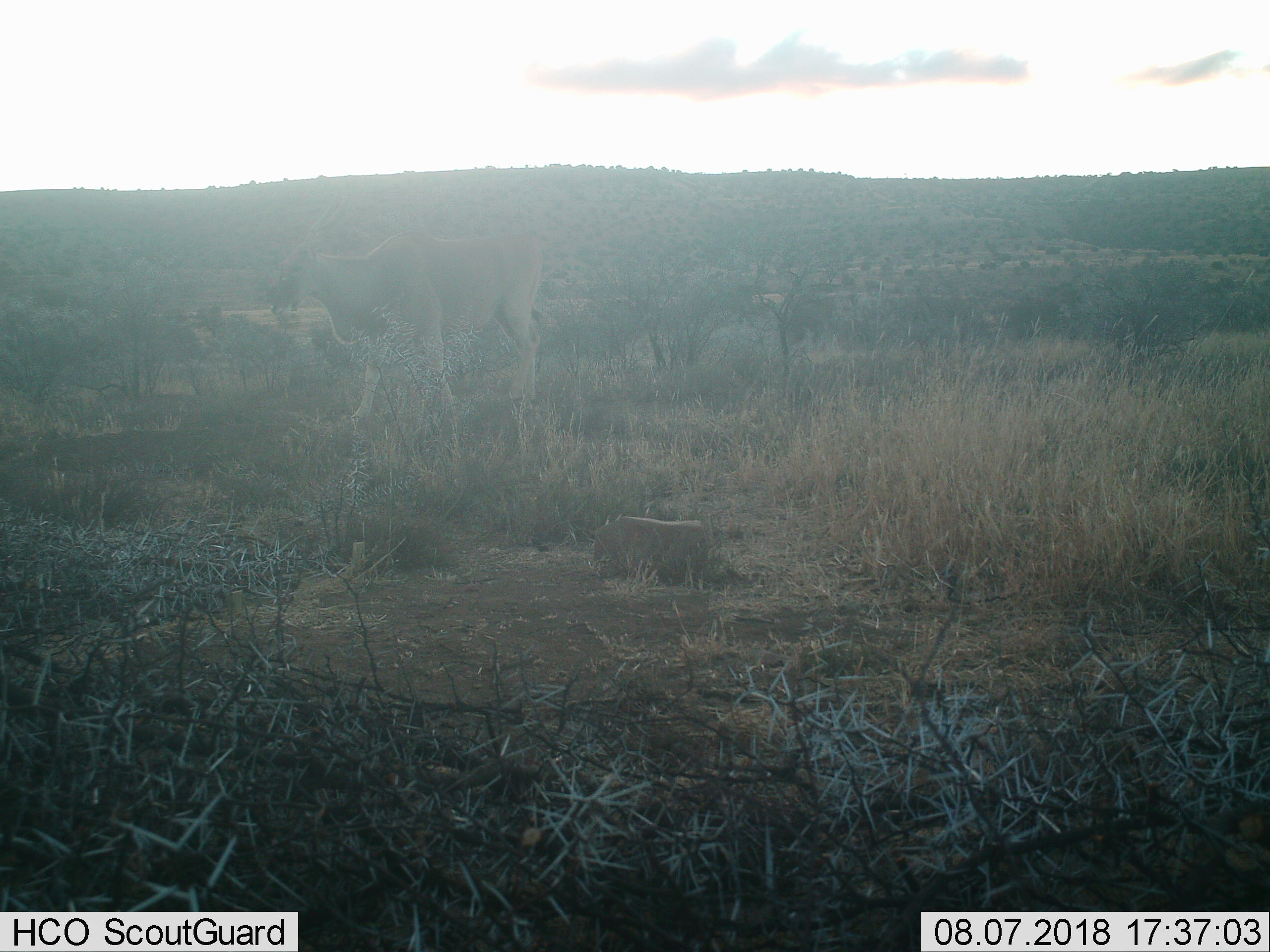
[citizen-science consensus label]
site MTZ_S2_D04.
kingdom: Animalia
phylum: Chordata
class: Mammalia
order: Artiodactyla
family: Bovidae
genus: Tragelaphus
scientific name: Tragelaphus oryx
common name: eland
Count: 1.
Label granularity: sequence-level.